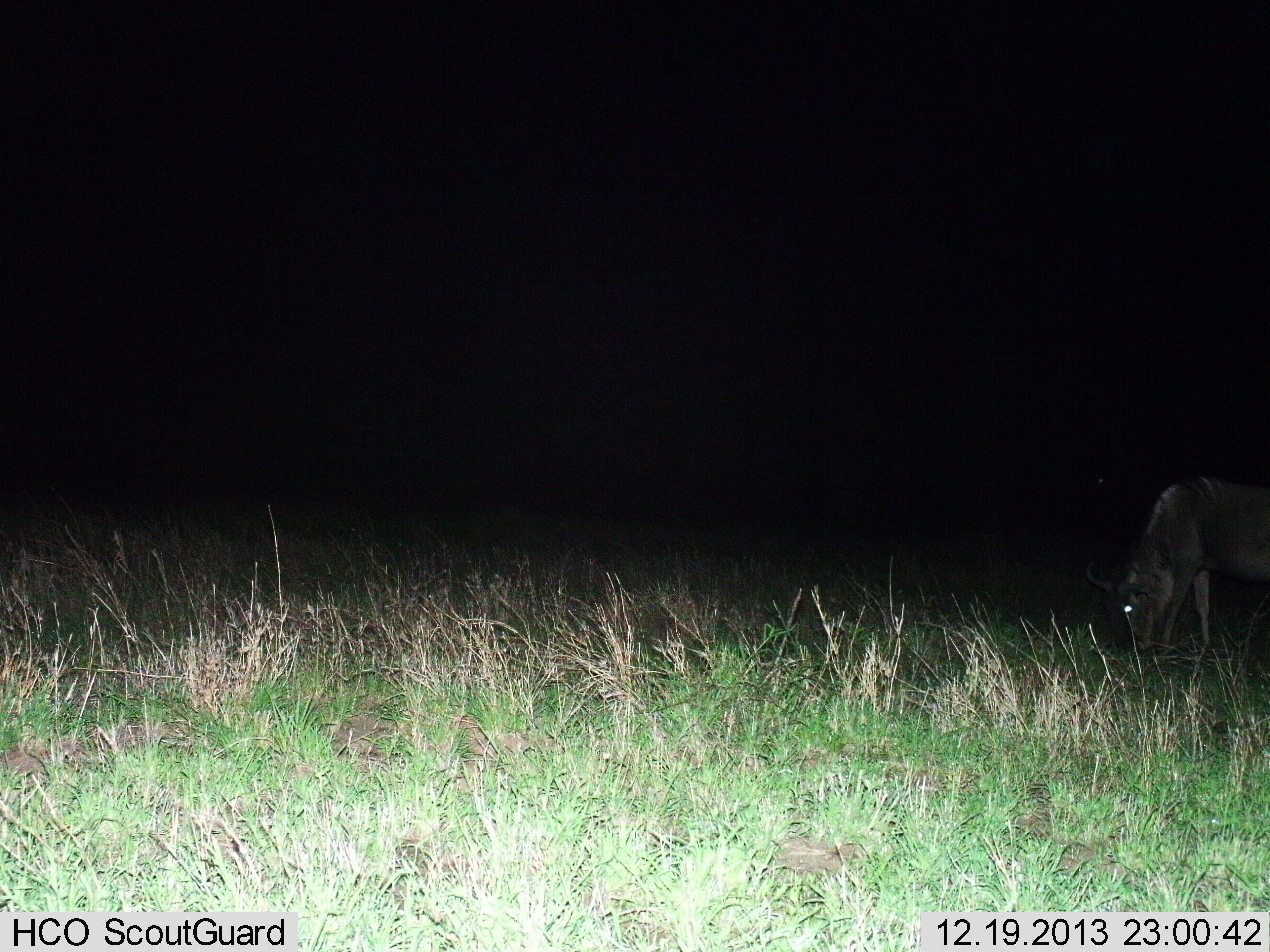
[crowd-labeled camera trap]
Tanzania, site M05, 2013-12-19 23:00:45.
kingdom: Animalia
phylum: Chordata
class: Mammalia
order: Artiodactyla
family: Bovidae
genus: Connochaetes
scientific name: Connochaetes taurinus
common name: blue wildebeest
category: wildebeest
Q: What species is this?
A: Wildebeest (blue wildebeest) (Connochaetes taurinus).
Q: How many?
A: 1.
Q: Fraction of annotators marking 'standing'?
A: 10%.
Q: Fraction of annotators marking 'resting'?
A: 0%.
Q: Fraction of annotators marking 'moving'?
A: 10%.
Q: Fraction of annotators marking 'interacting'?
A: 0%.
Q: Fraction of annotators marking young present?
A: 0%.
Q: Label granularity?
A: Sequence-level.